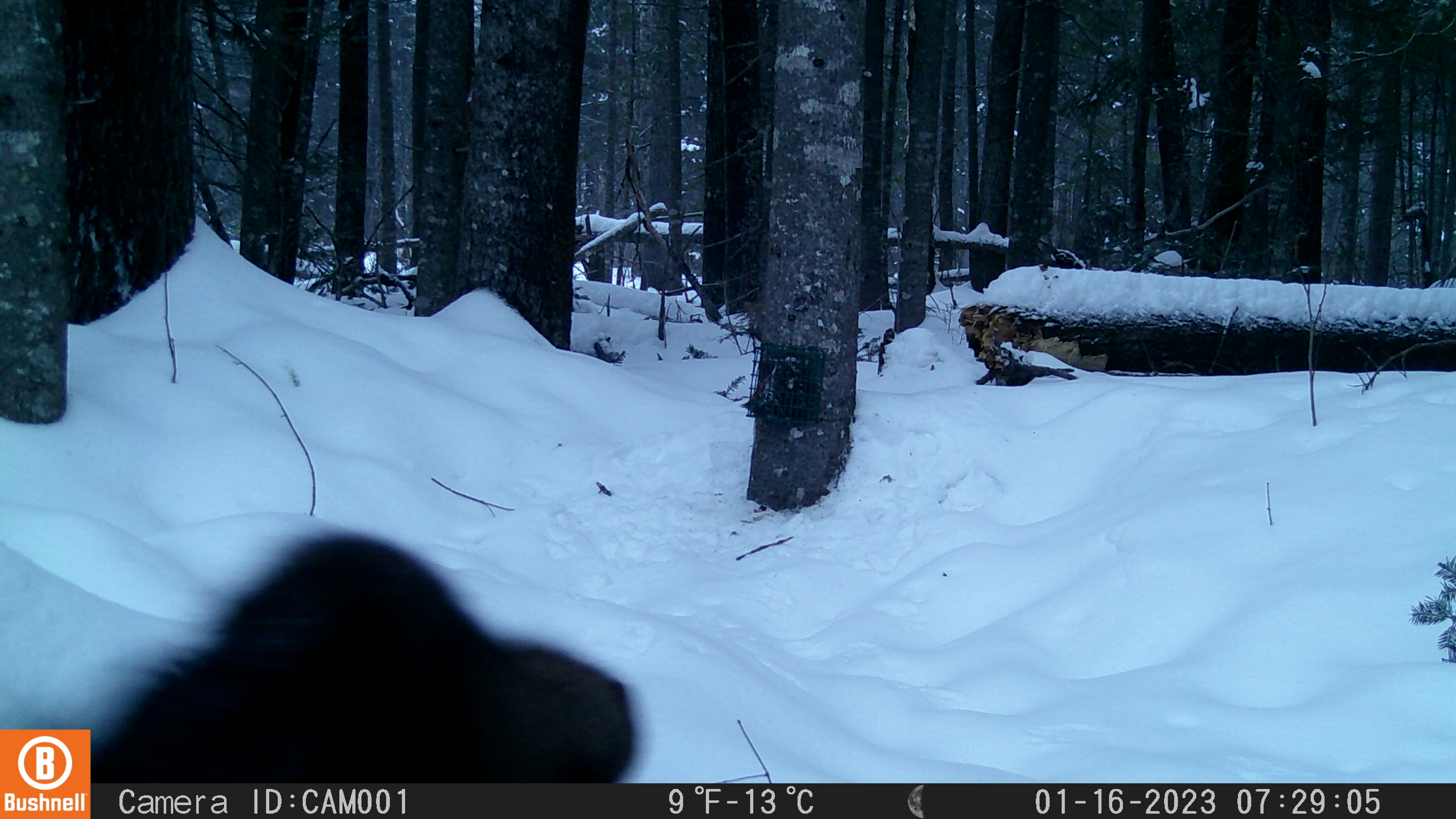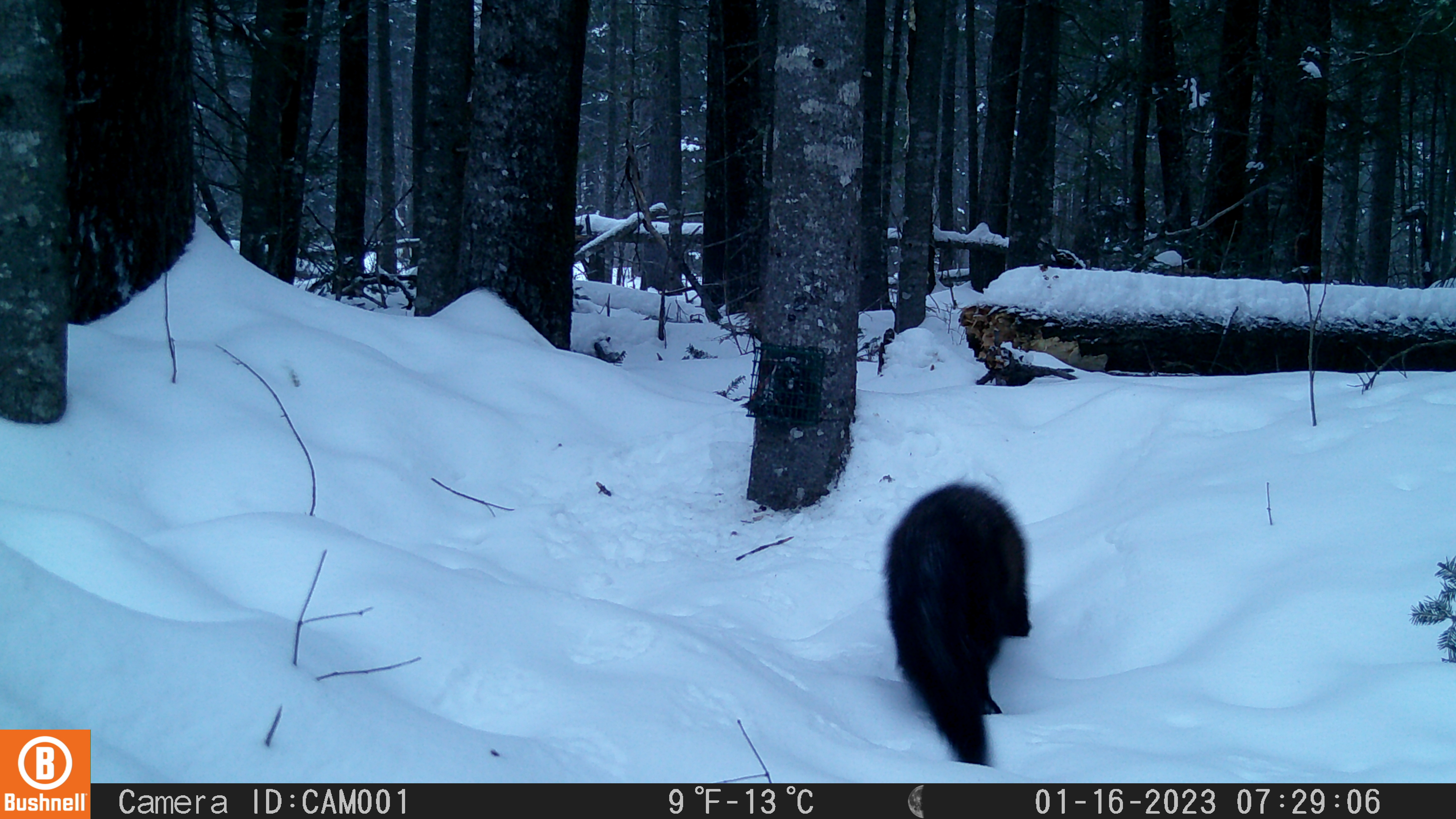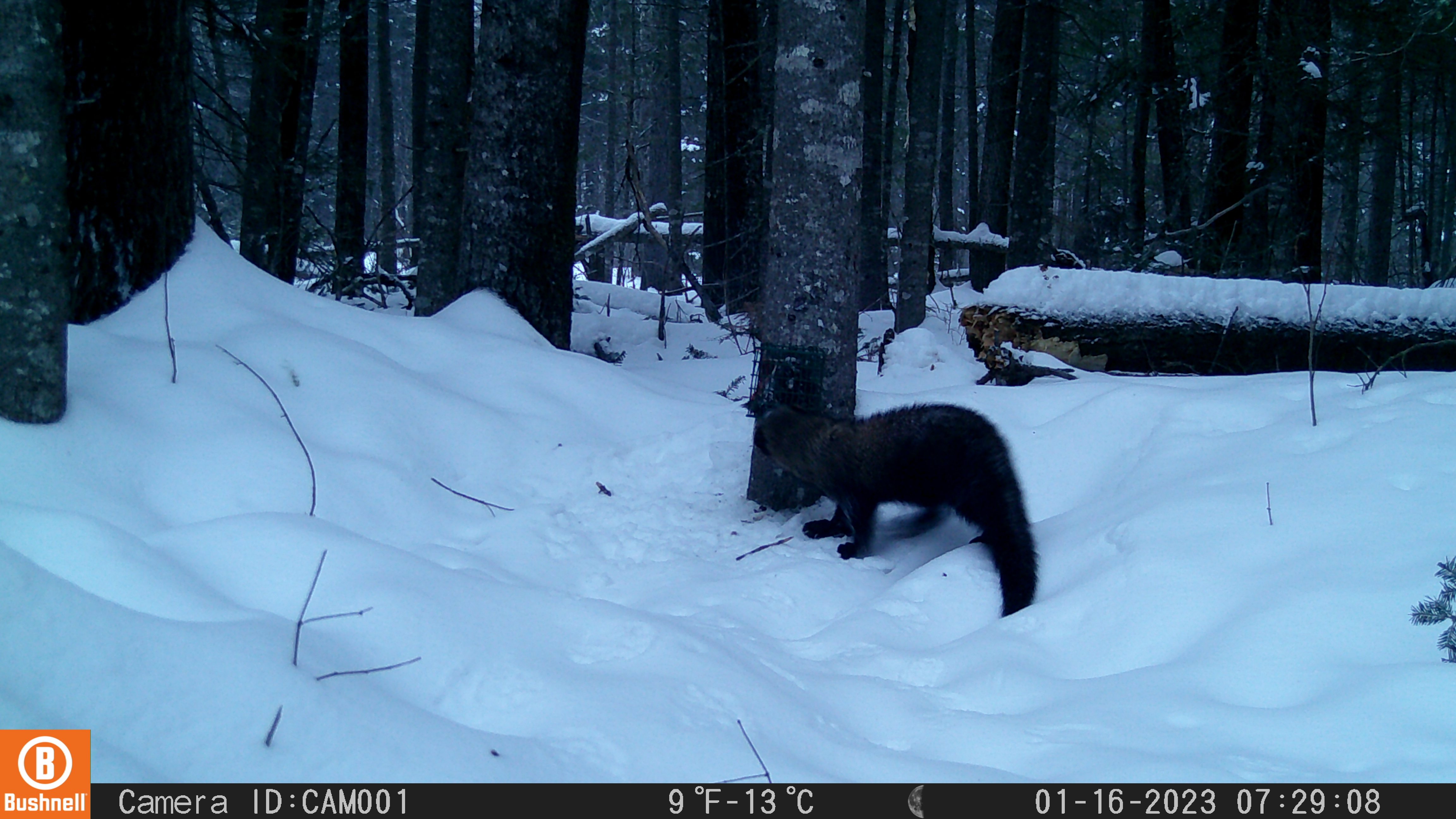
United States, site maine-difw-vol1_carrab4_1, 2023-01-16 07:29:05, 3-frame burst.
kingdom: Animalia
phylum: Chordata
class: Mammalia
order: Carnivora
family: Mustelidae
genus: Pekania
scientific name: Pekania pennanti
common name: fisher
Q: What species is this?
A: Fisher (Pekania pennanti).